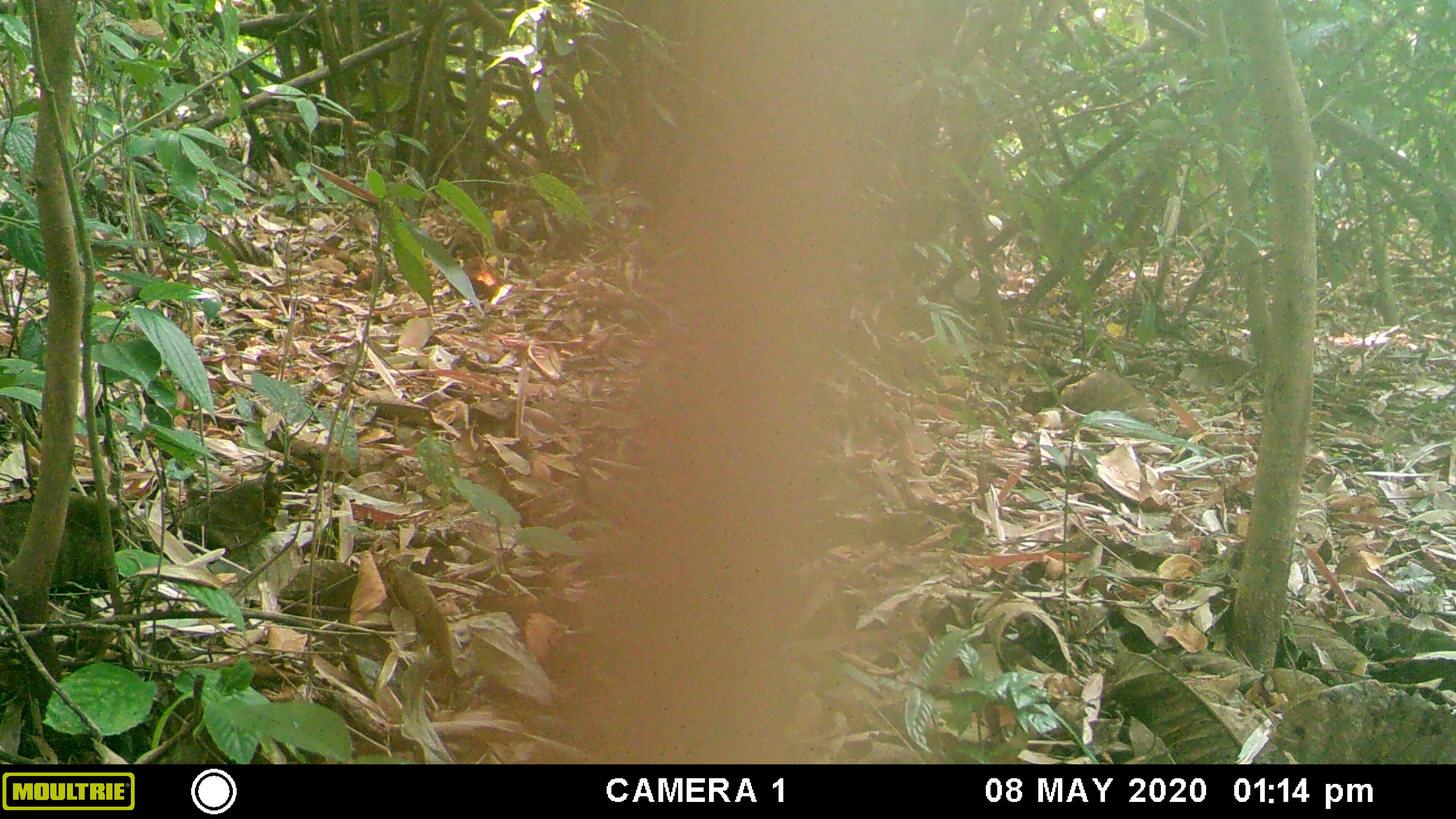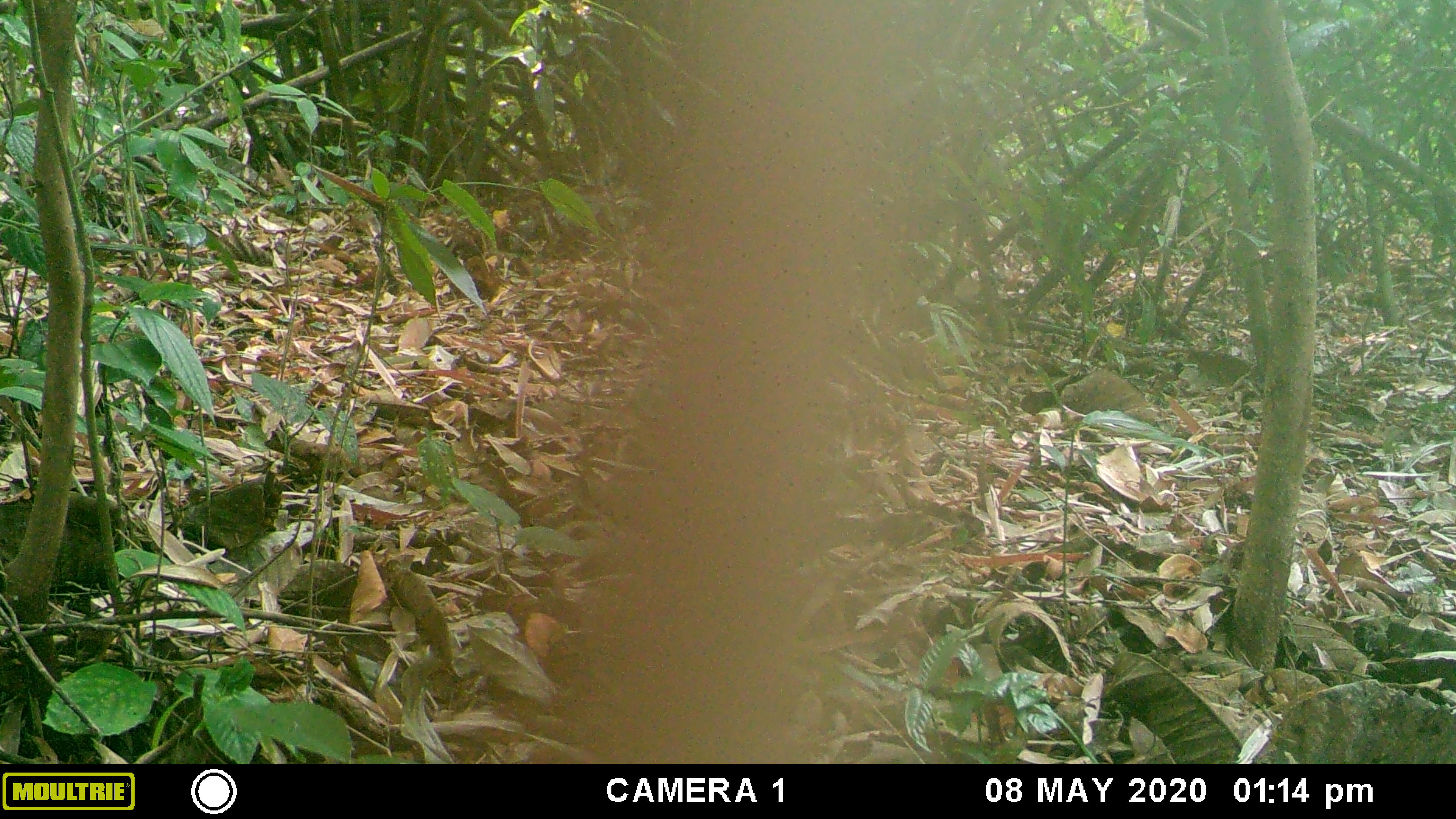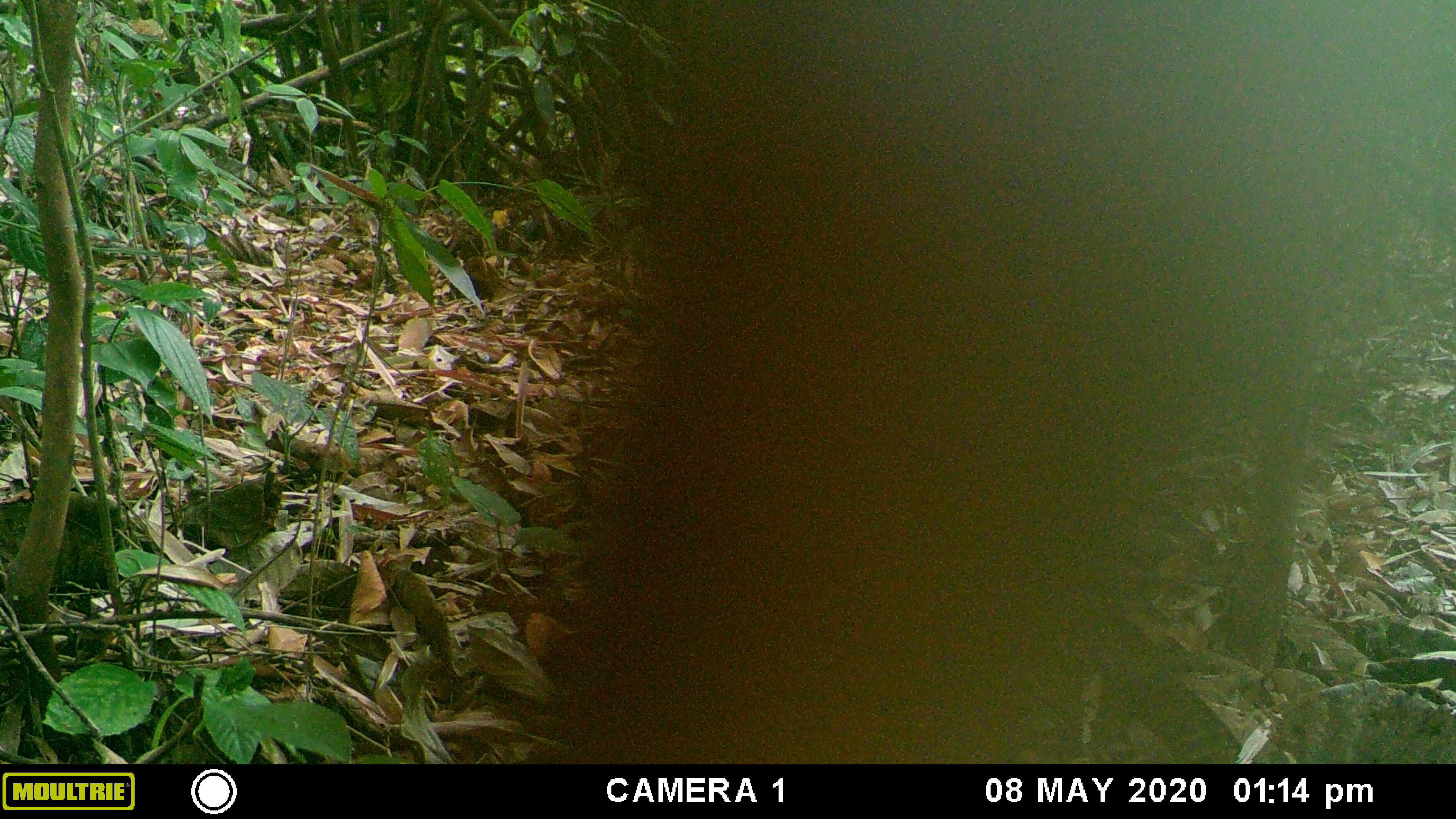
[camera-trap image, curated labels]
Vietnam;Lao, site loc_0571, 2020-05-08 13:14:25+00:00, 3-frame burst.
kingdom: Animalia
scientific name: Animalia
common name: animal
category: unidentified animal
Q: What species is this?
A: Unidentified animal (animal) (Animalia).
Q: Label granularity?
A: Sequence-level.